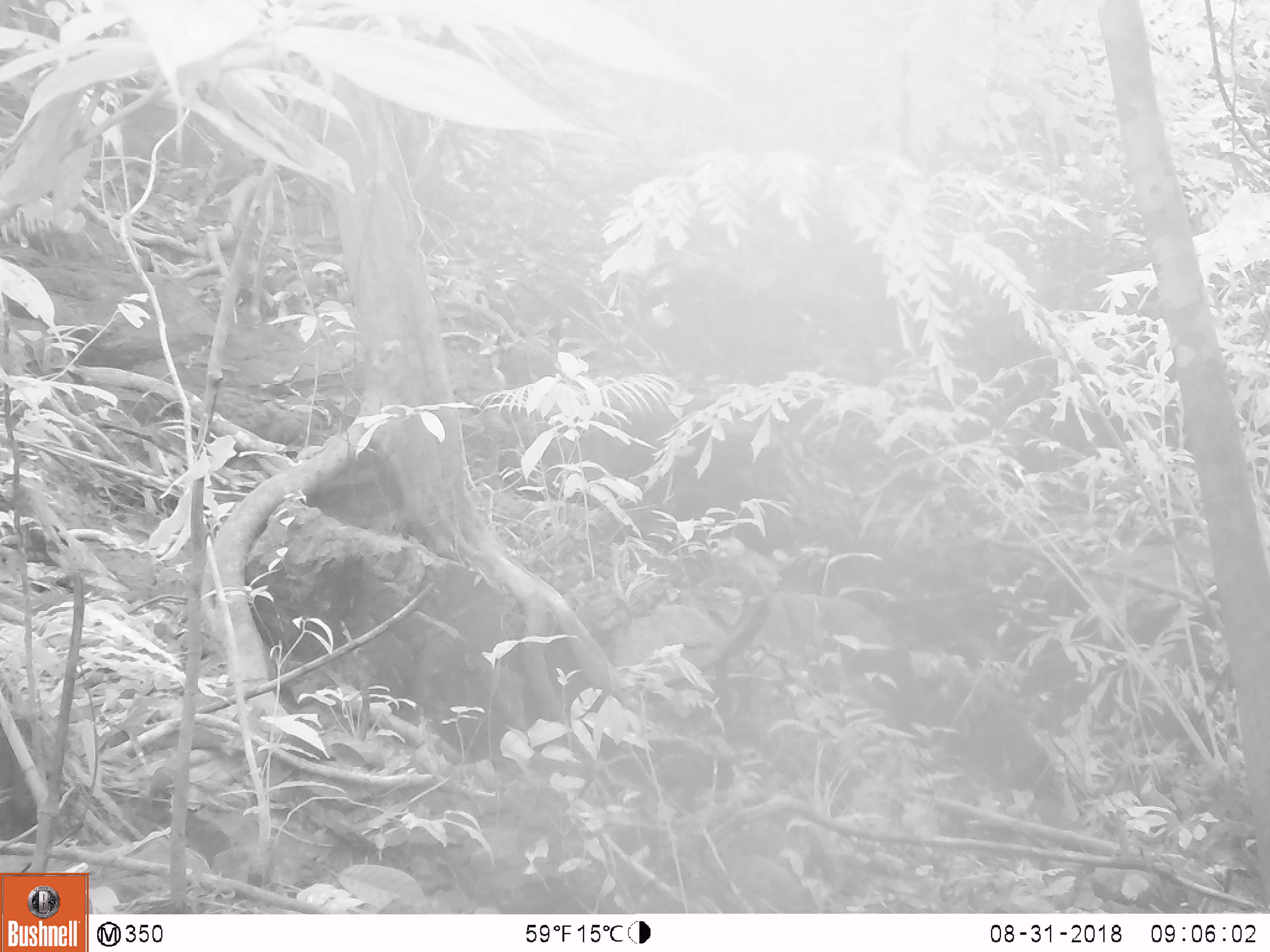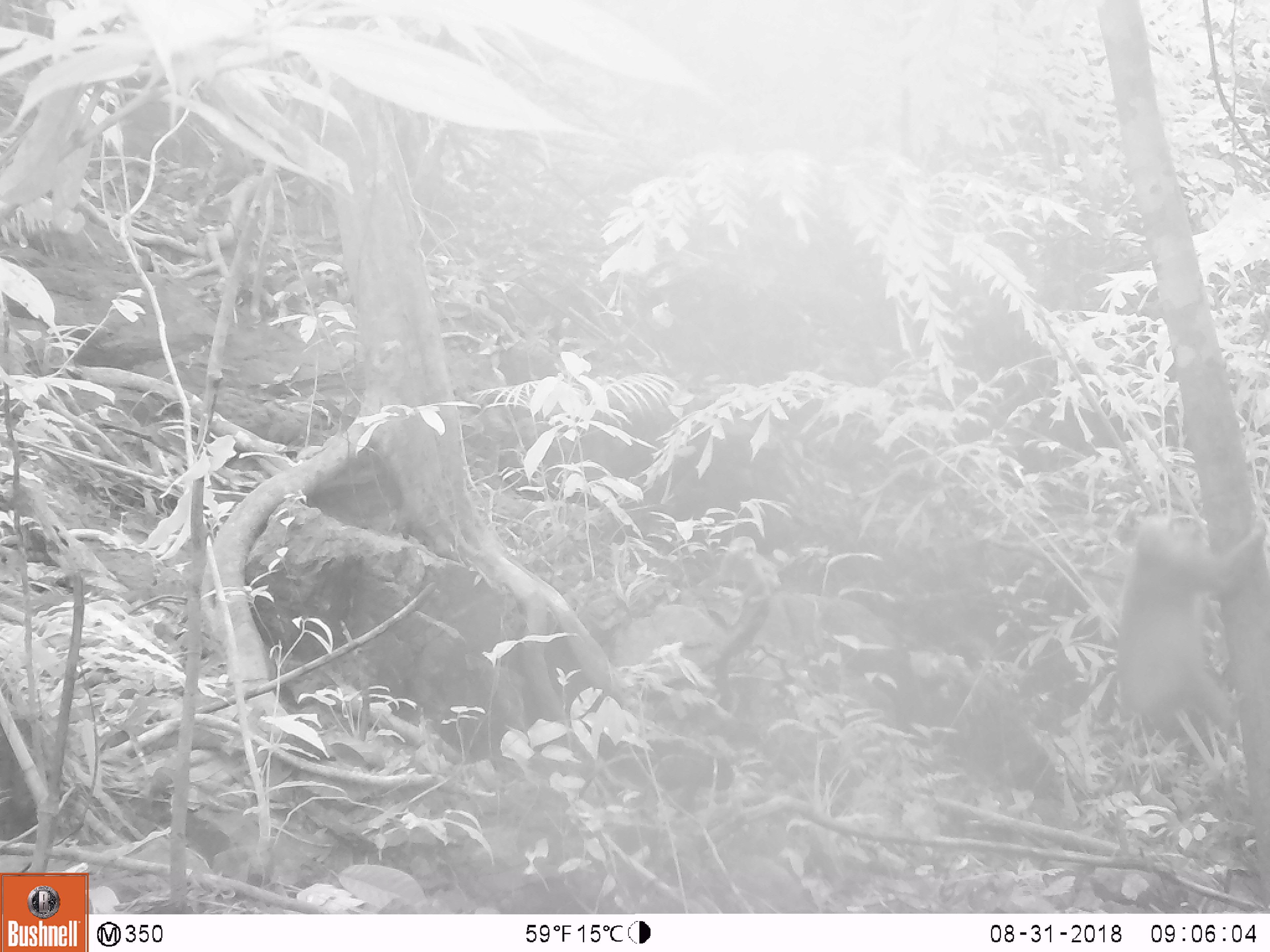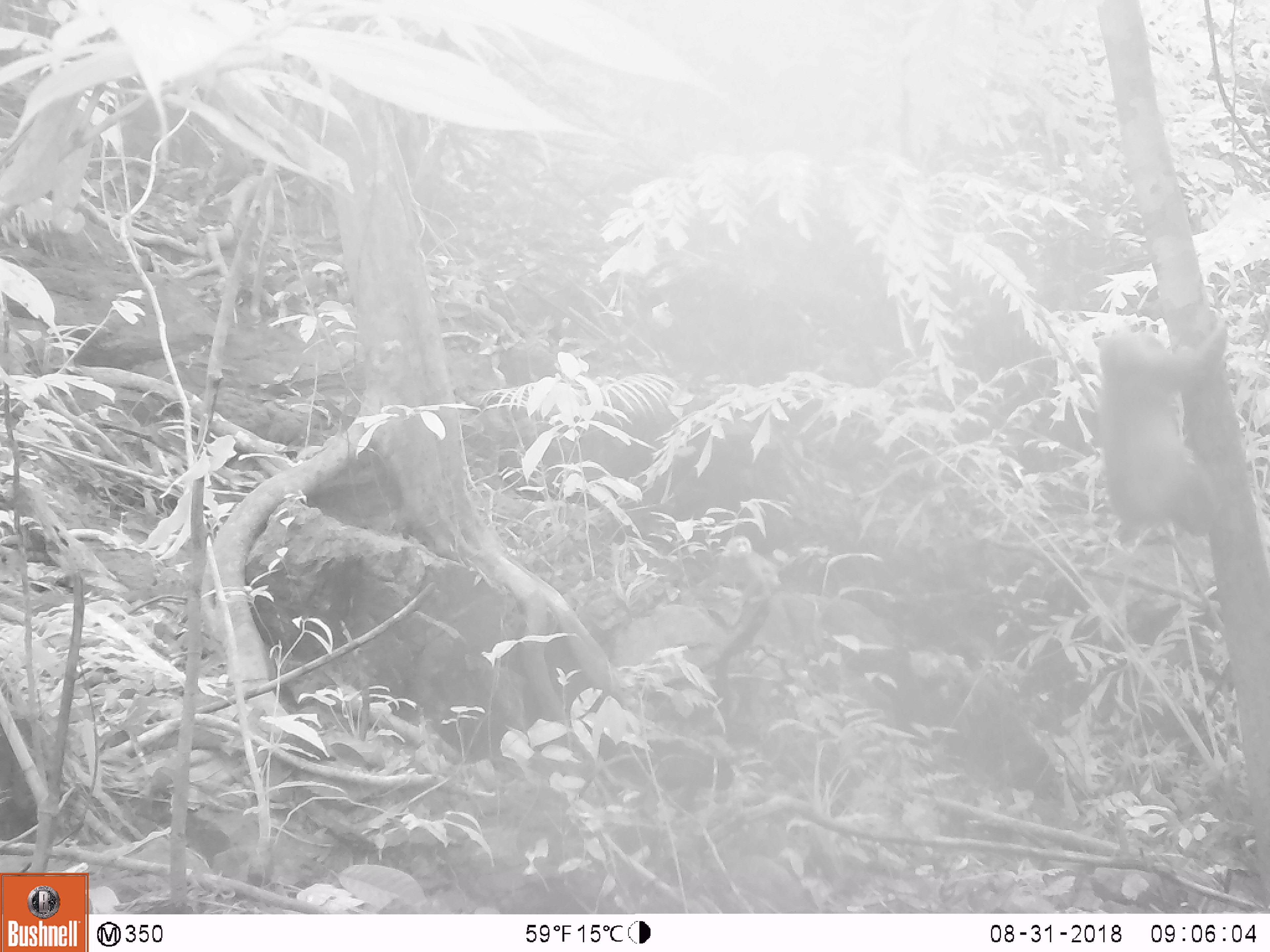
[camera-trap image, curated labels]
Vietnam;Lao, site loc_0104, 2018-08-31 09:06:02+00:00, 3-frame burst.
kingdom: Animalia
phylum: Chordata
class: Mammalia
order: Primates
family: Cercopithecidae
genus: Macaca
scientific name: Macaca arctoides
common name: stump-tailed macaque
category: stump tailed macaque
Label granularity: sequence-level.